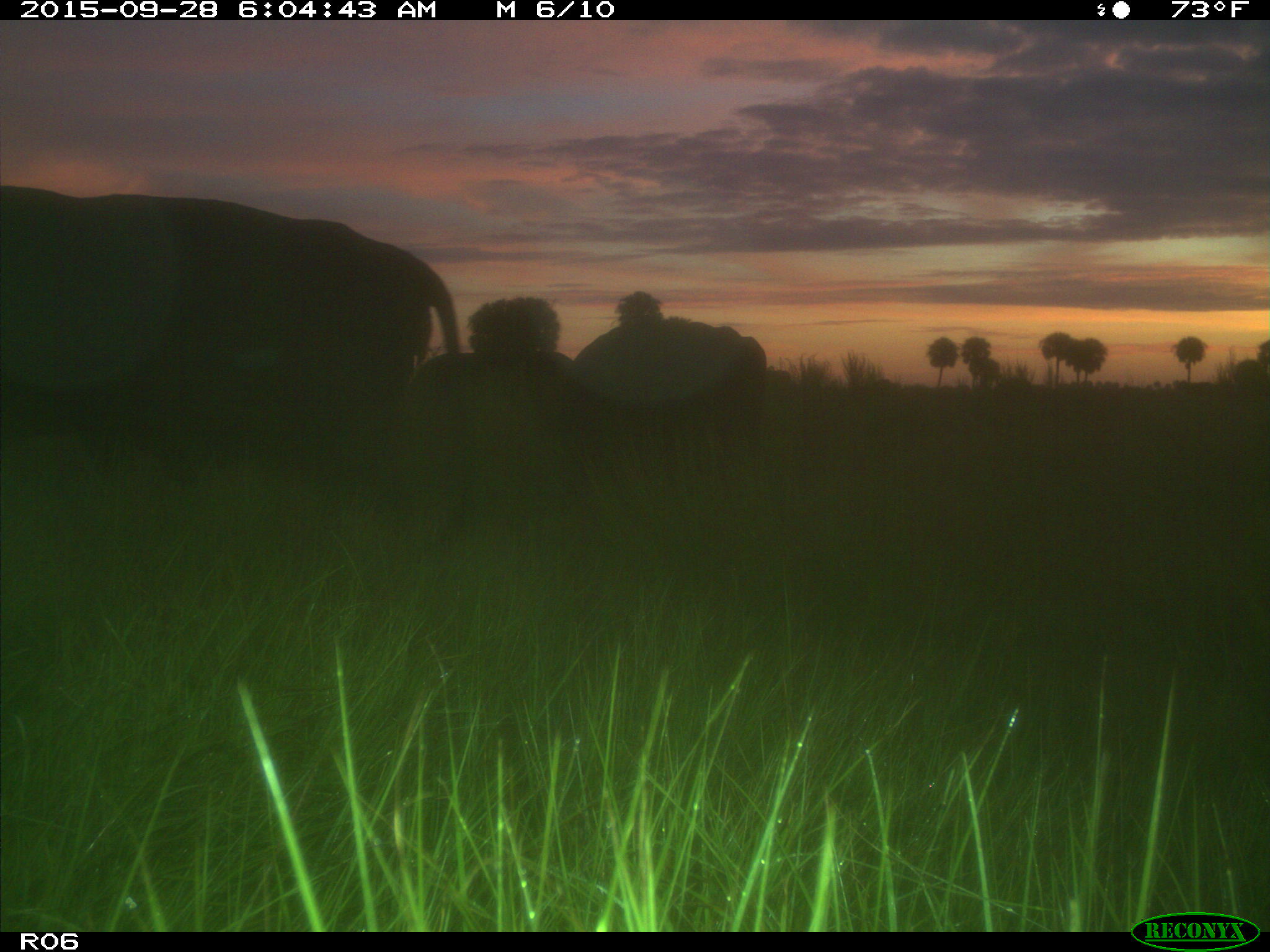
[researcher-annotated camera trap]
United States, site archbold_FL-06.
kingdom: Animalia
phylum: Chordata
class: Mammalia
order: Artiodactyla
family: Bovidae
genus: Bos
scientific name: Bos taurus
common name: domestic cow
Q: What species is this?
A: Bos taurus (domestic cow).